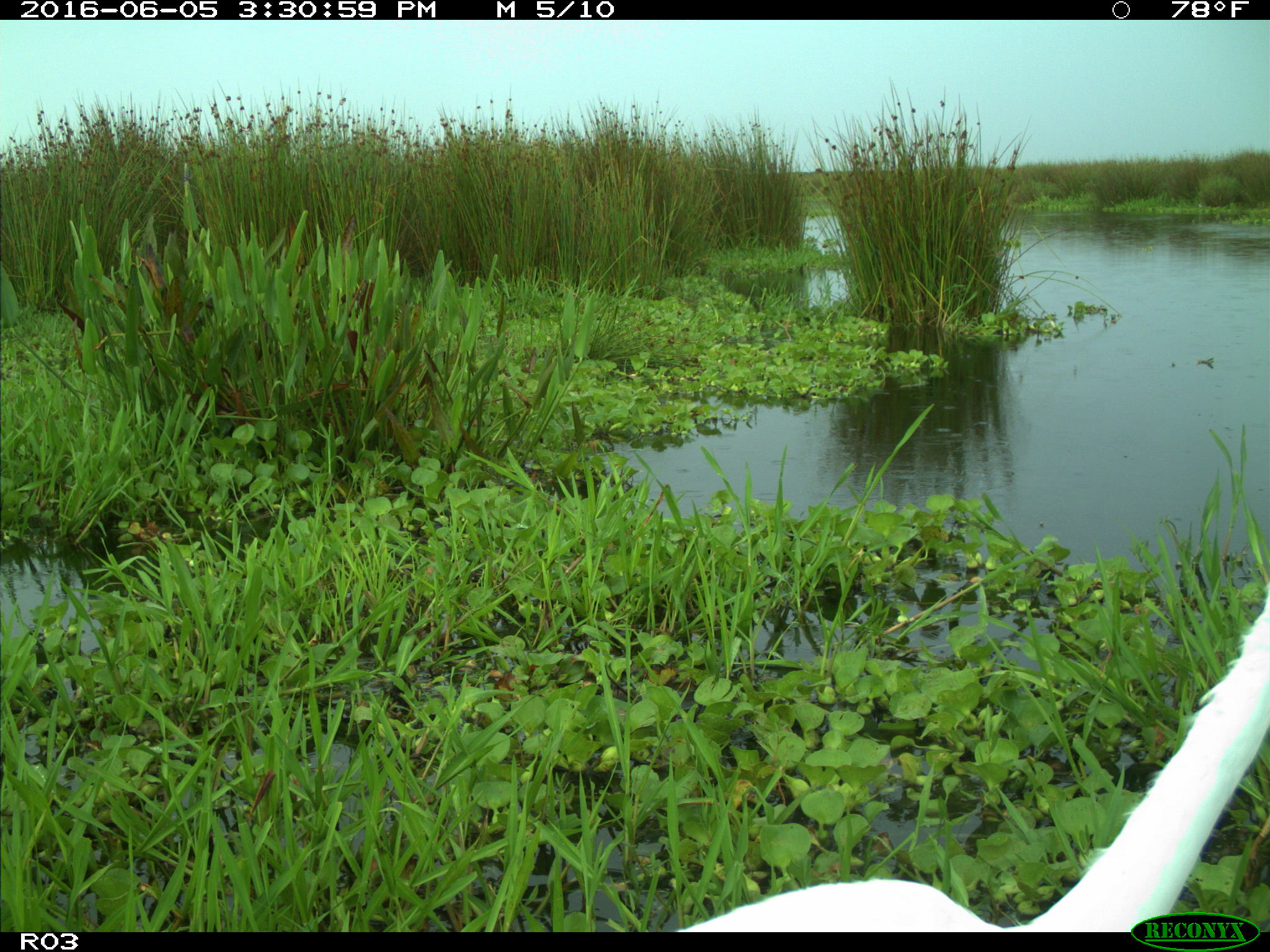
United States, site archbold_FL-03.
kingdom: Animalia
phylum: Chordata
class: Aves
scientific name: Aves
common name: birds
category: unidentified bird